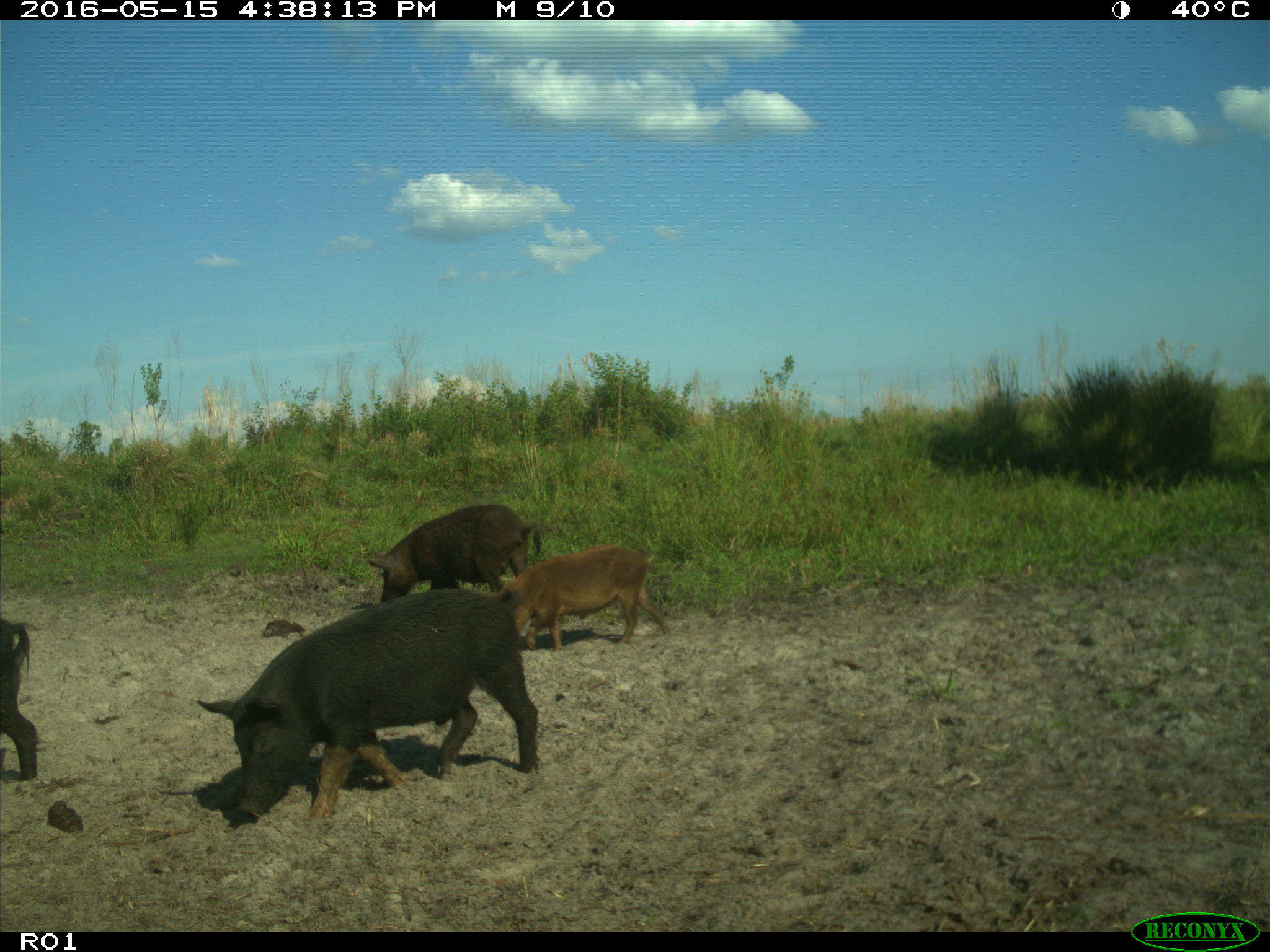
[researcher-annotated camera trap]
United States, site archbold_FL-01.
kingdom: Animalia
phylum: Chordata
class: Mammalia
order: Artiodactyla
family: Suidae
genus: Sus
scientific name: Sus scrofa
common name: wild boar